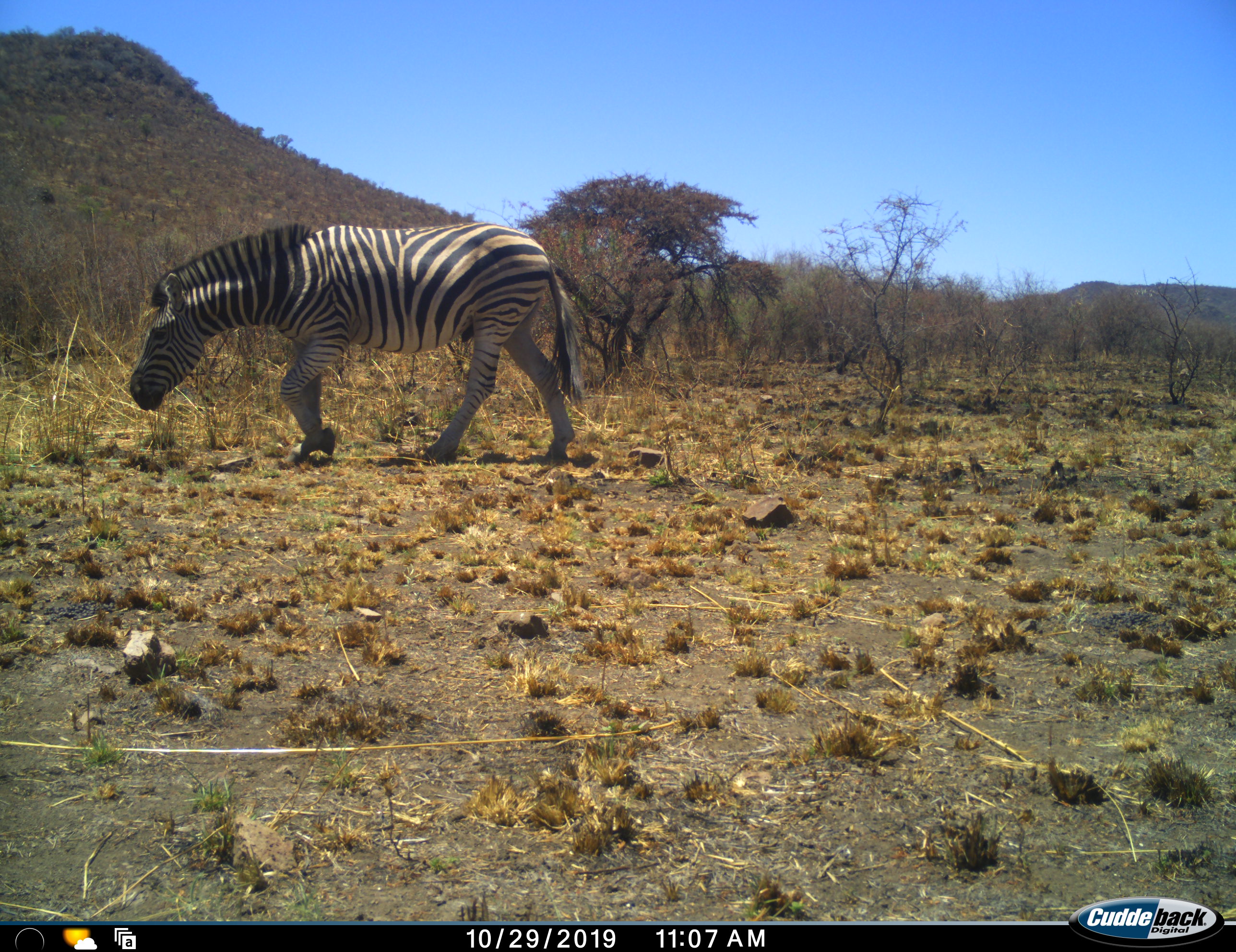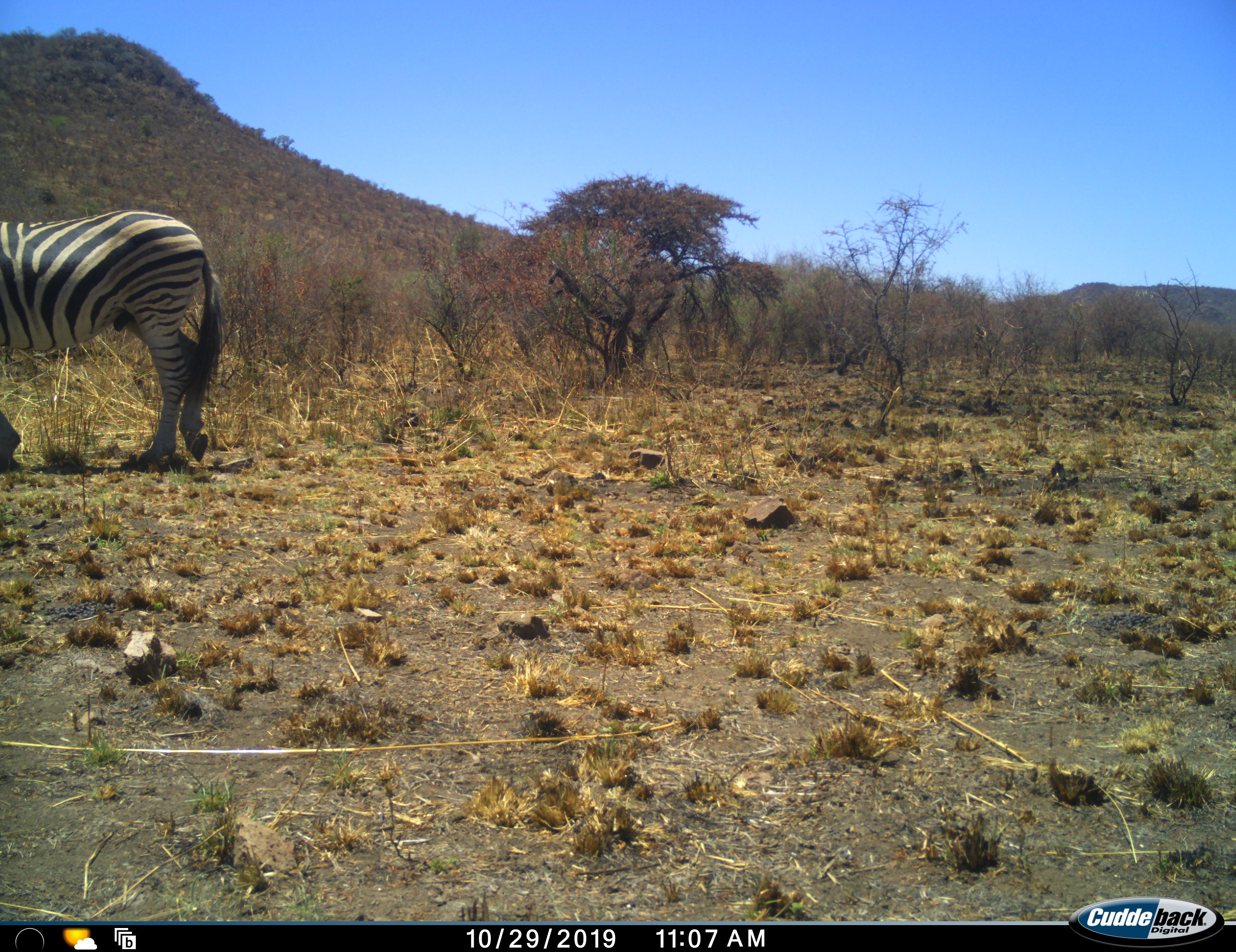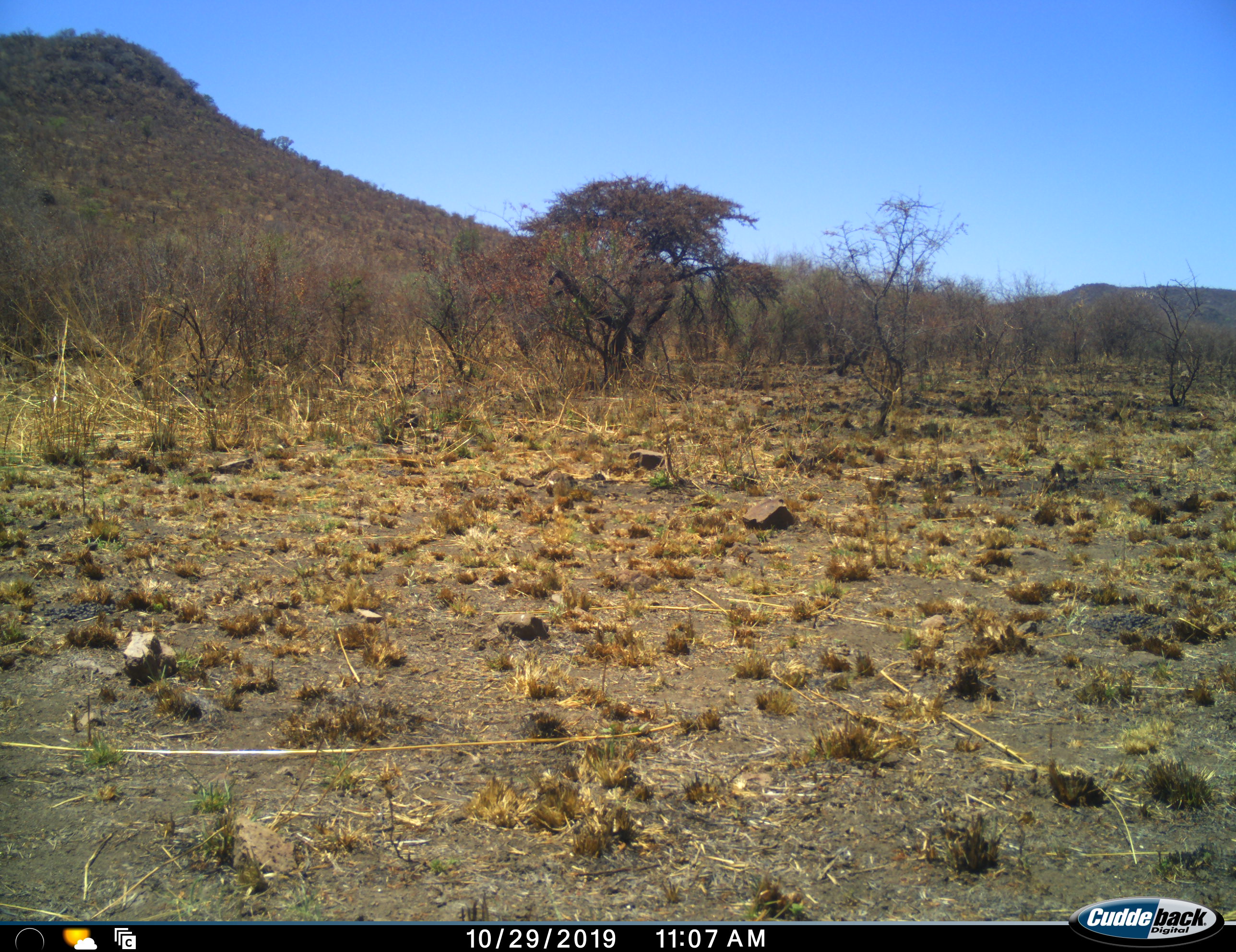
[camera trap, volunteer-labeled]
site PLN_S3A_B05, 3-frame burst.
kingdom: Animalia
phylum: Chordata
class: Mammalia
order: Perissodactyla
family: Equidae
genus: Equus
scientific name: Equus quagga burchellii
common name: burchell's zebra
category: zebraburchells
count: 1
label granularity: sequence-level